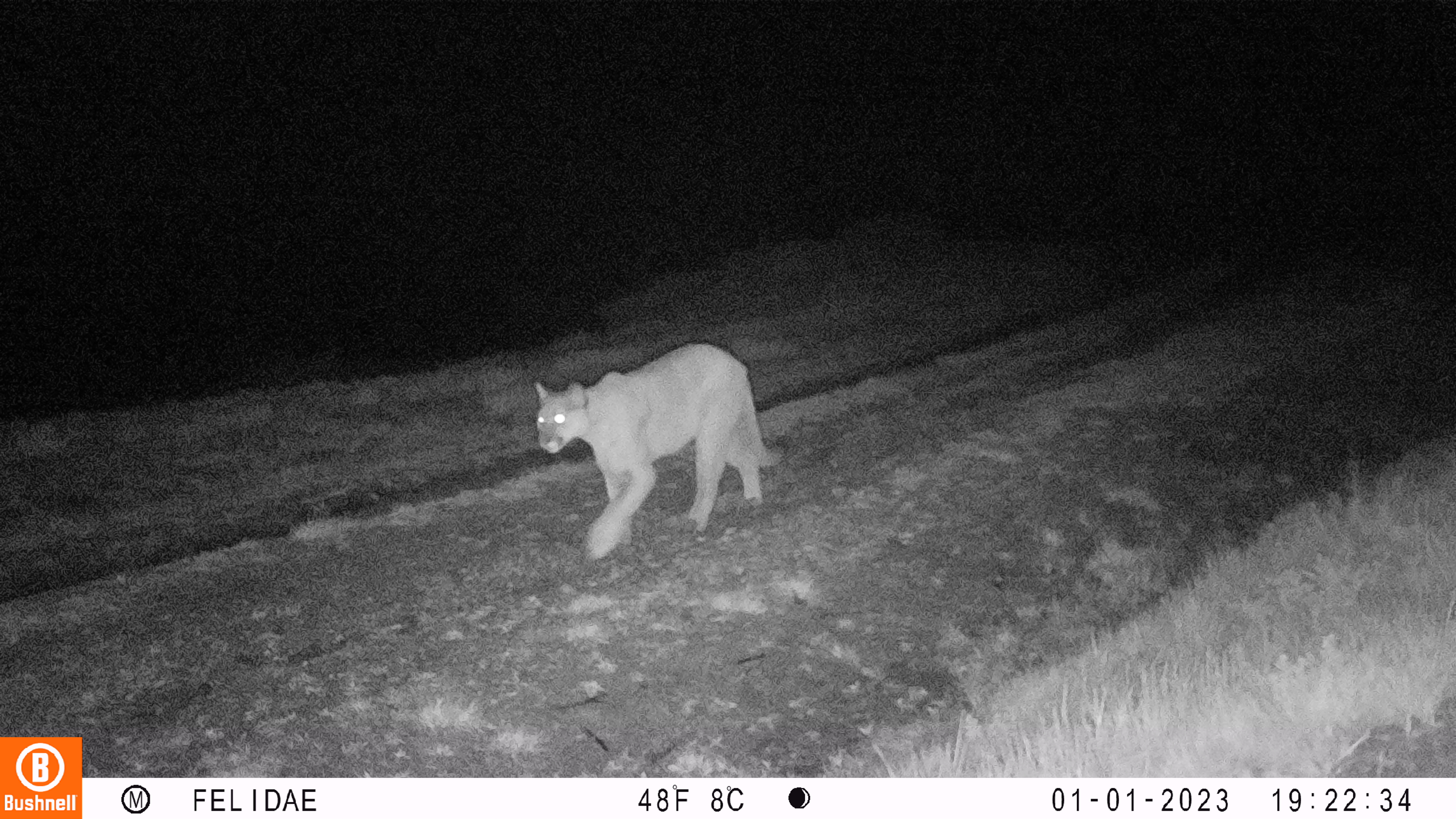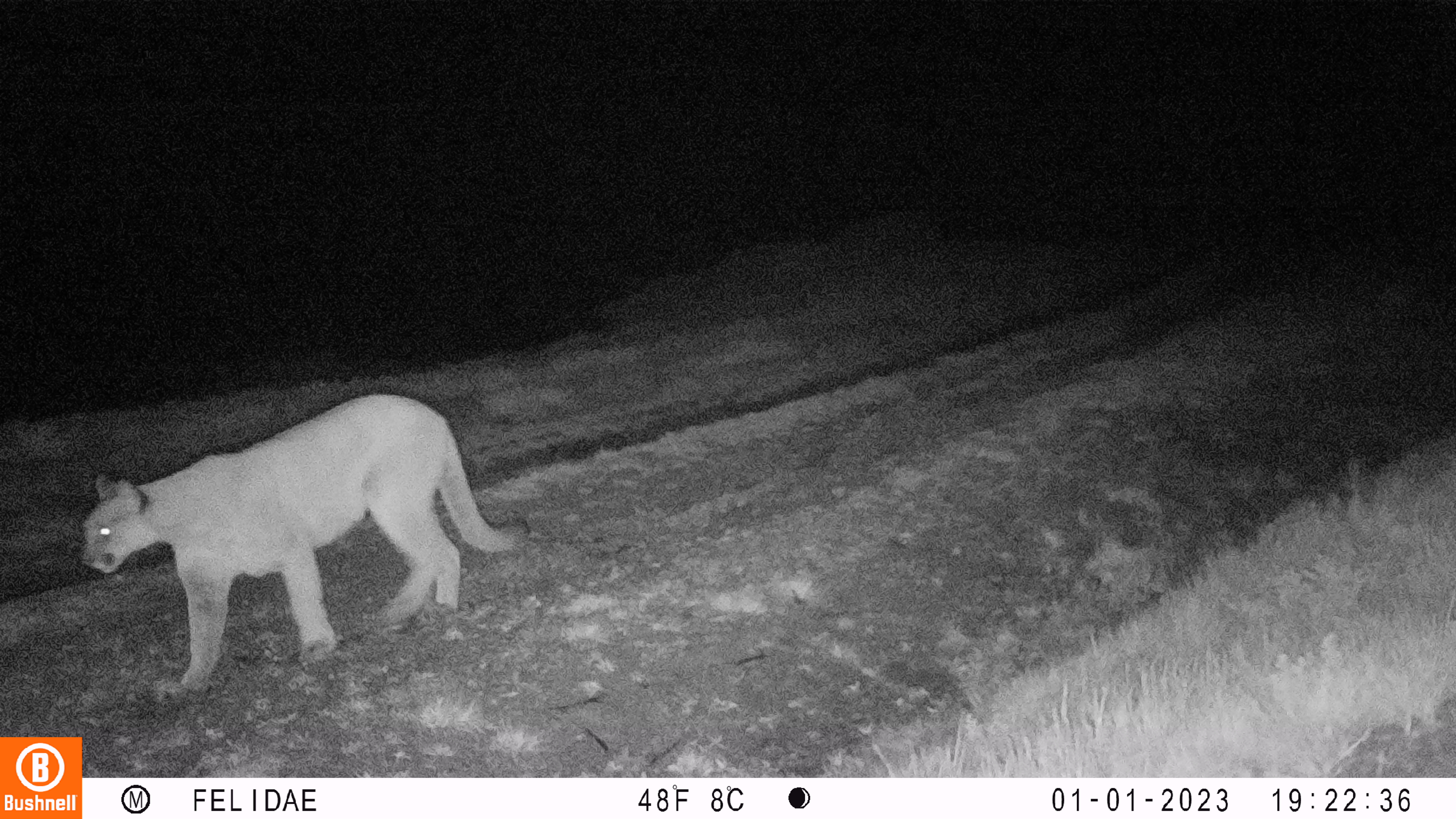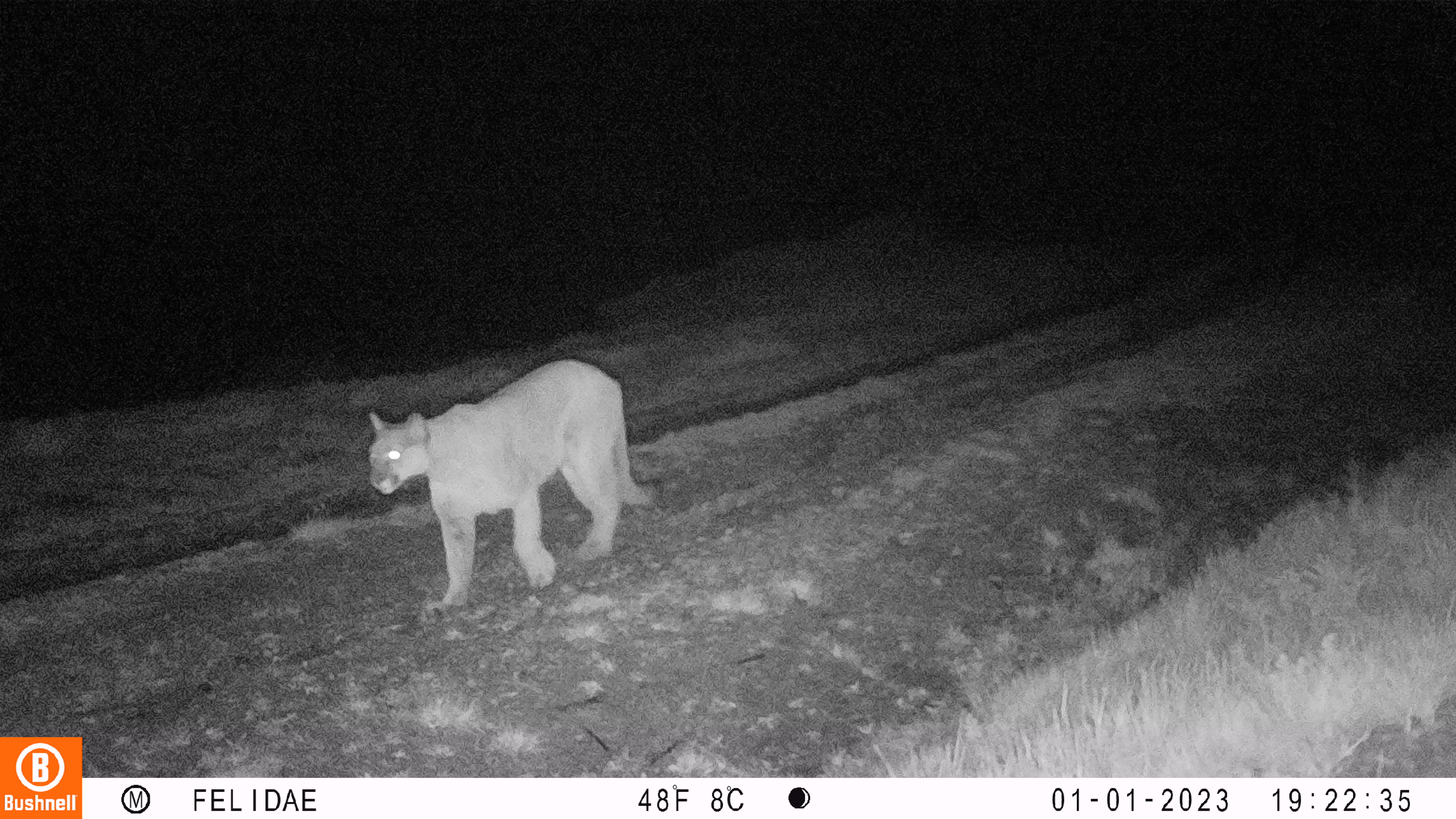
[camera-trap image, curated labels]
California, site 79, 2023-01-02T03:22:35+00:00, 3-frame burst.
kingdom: Animalia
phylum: Chordata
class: Mammalia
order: Carnivora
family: Felidae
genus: Puma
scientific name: Puma concolor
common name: puma